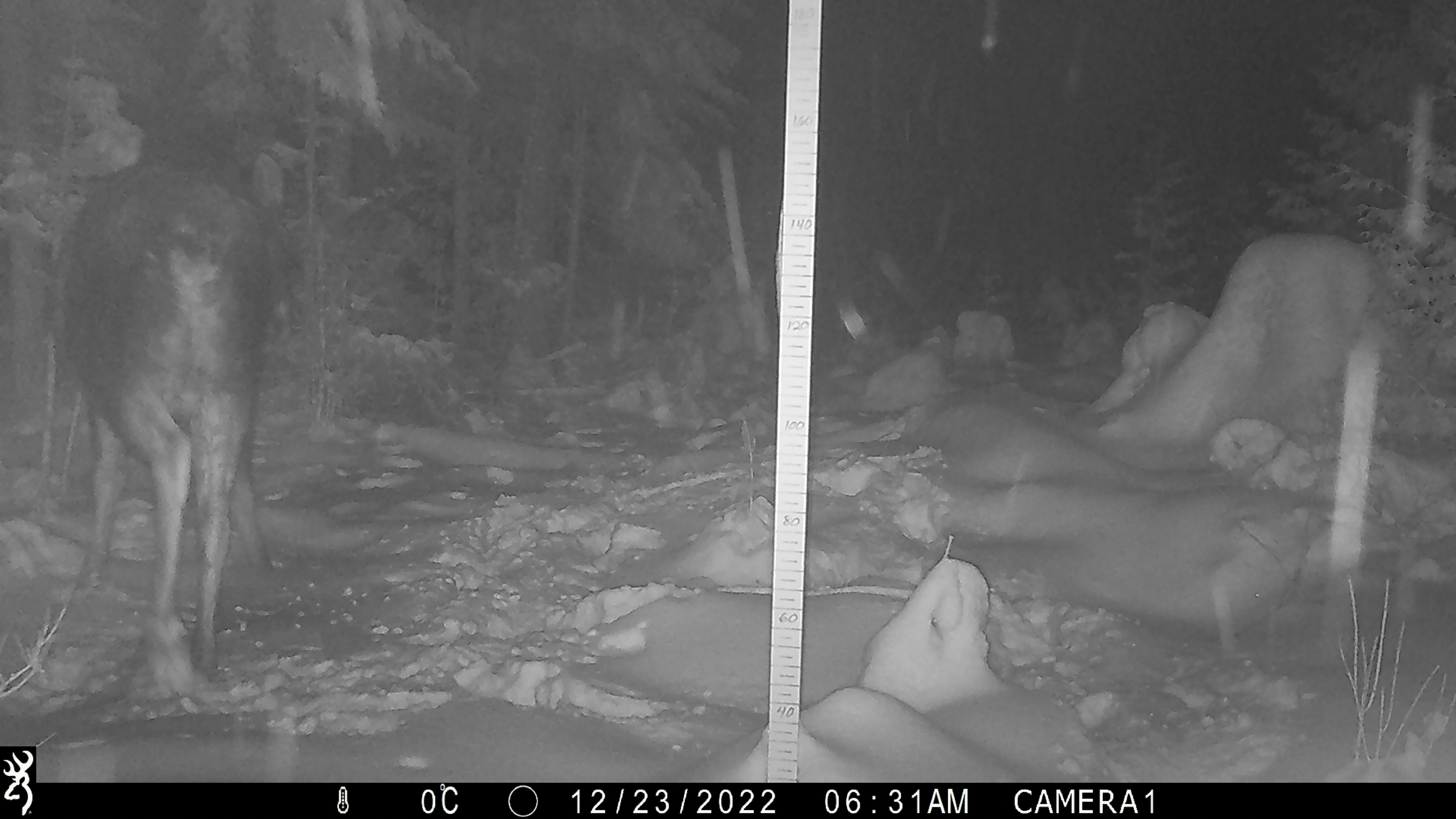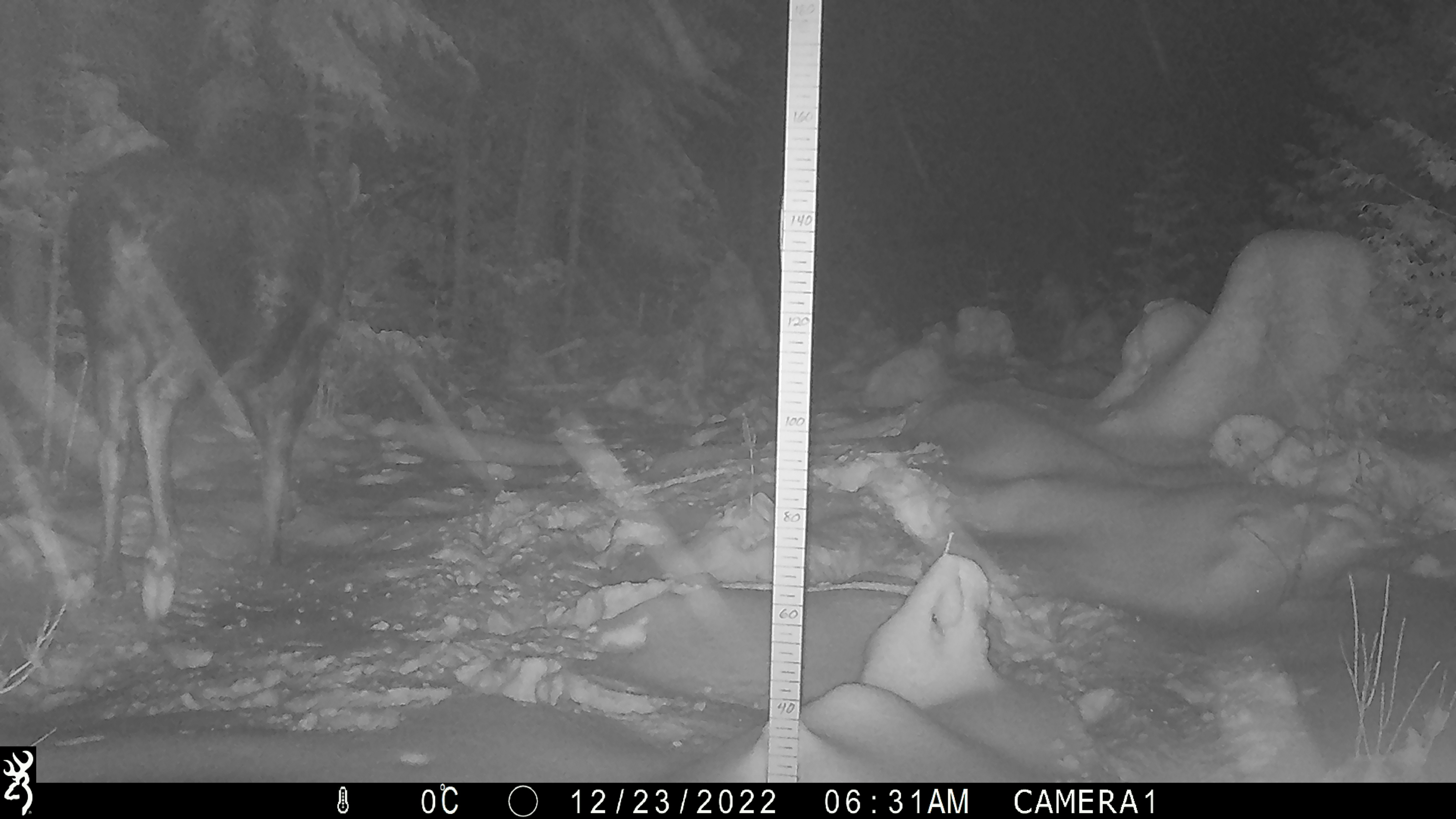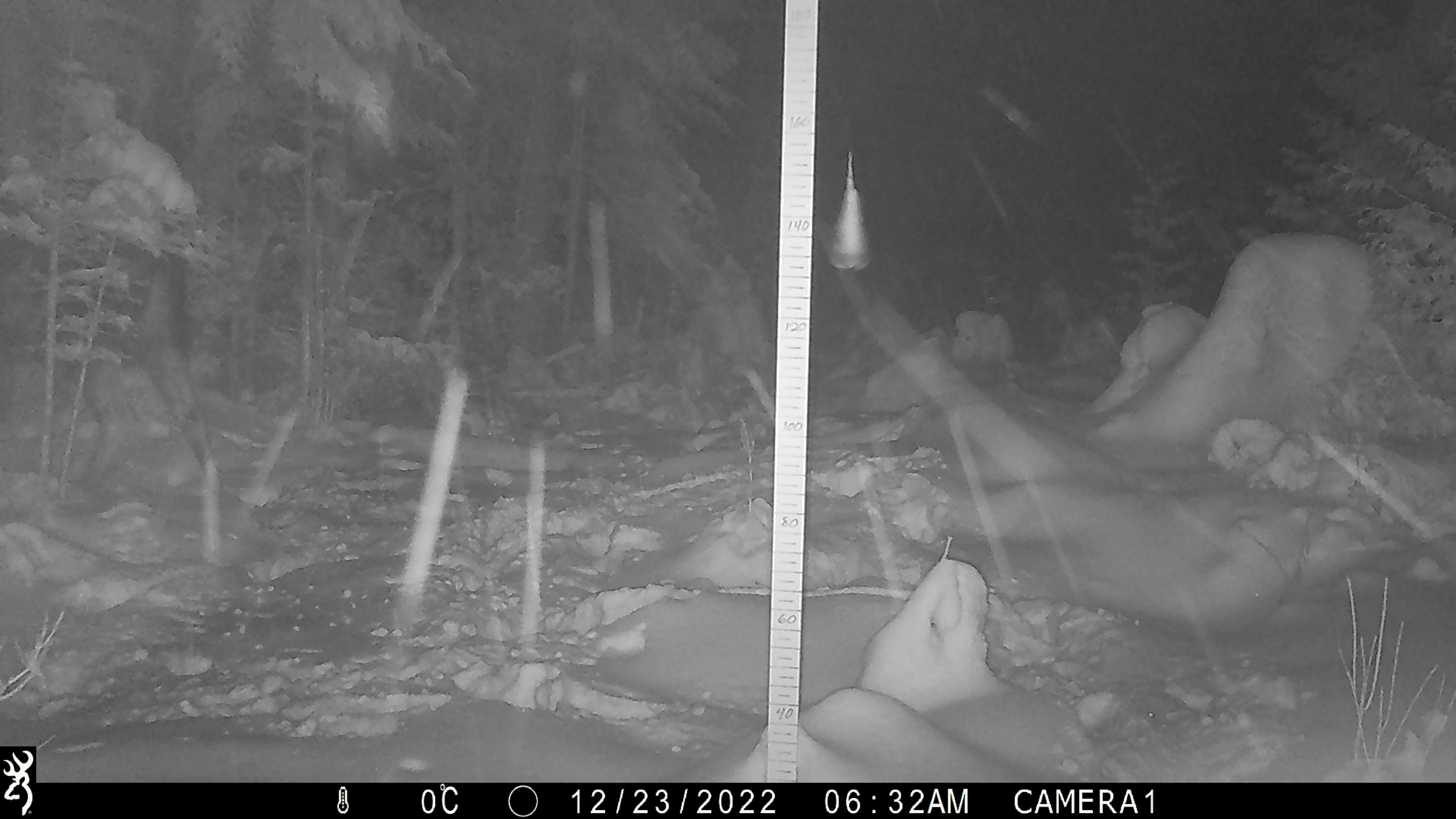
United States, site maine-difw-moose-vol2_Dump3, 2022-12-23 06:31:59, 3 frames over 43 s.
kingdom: Animalia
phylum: Chordata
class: Mammalia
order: Artiodactyla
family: Cervidae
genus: Alces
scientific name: Alces alces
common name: moose